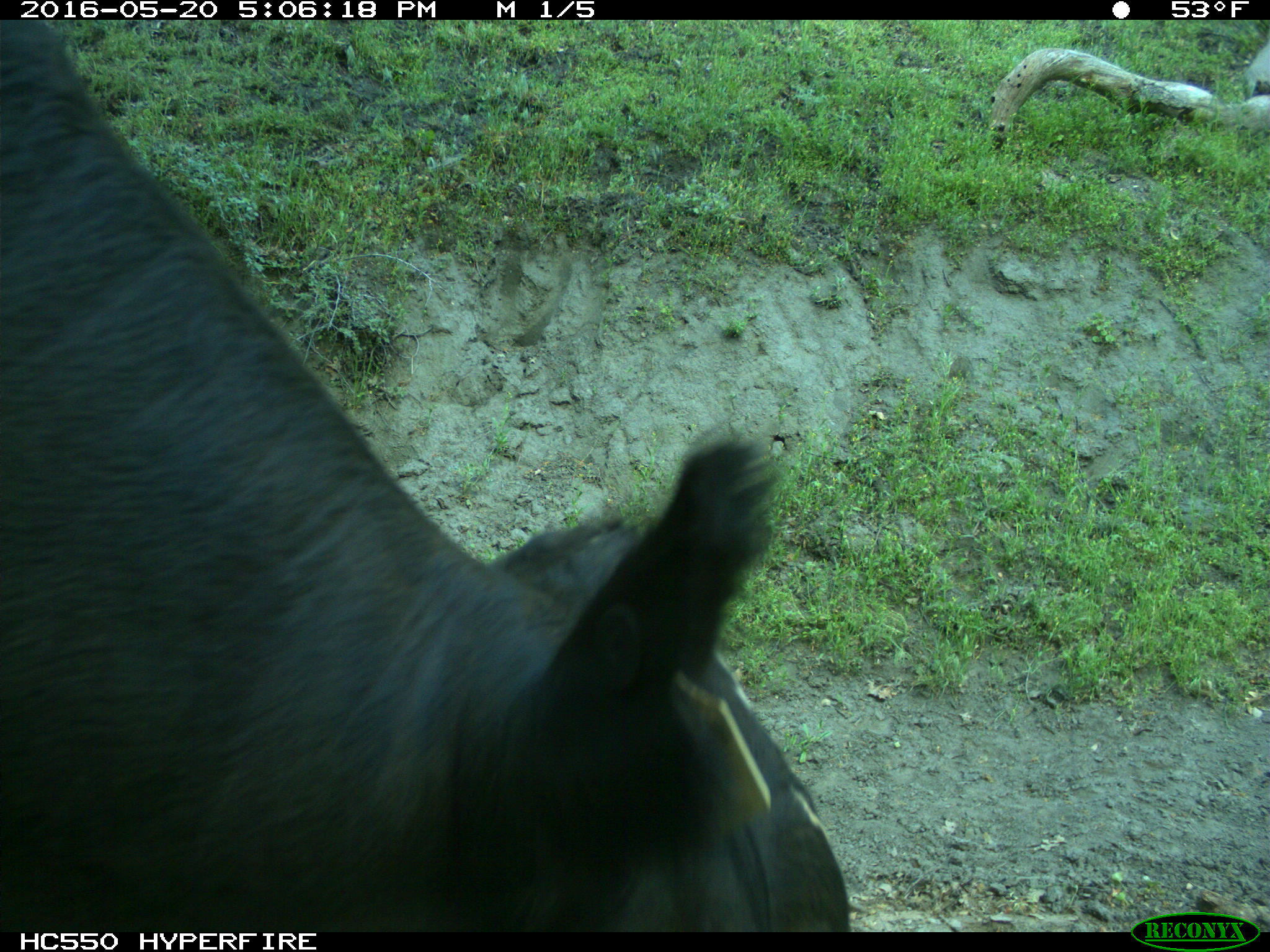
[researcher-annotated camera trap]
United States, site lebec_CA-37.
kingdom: Animalia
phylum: Chordata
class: Mammalia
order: Artiodactyla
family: Bovidae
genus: Bos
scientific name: Bos taurus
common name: domestic cow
Bos taurus (domestic cow).